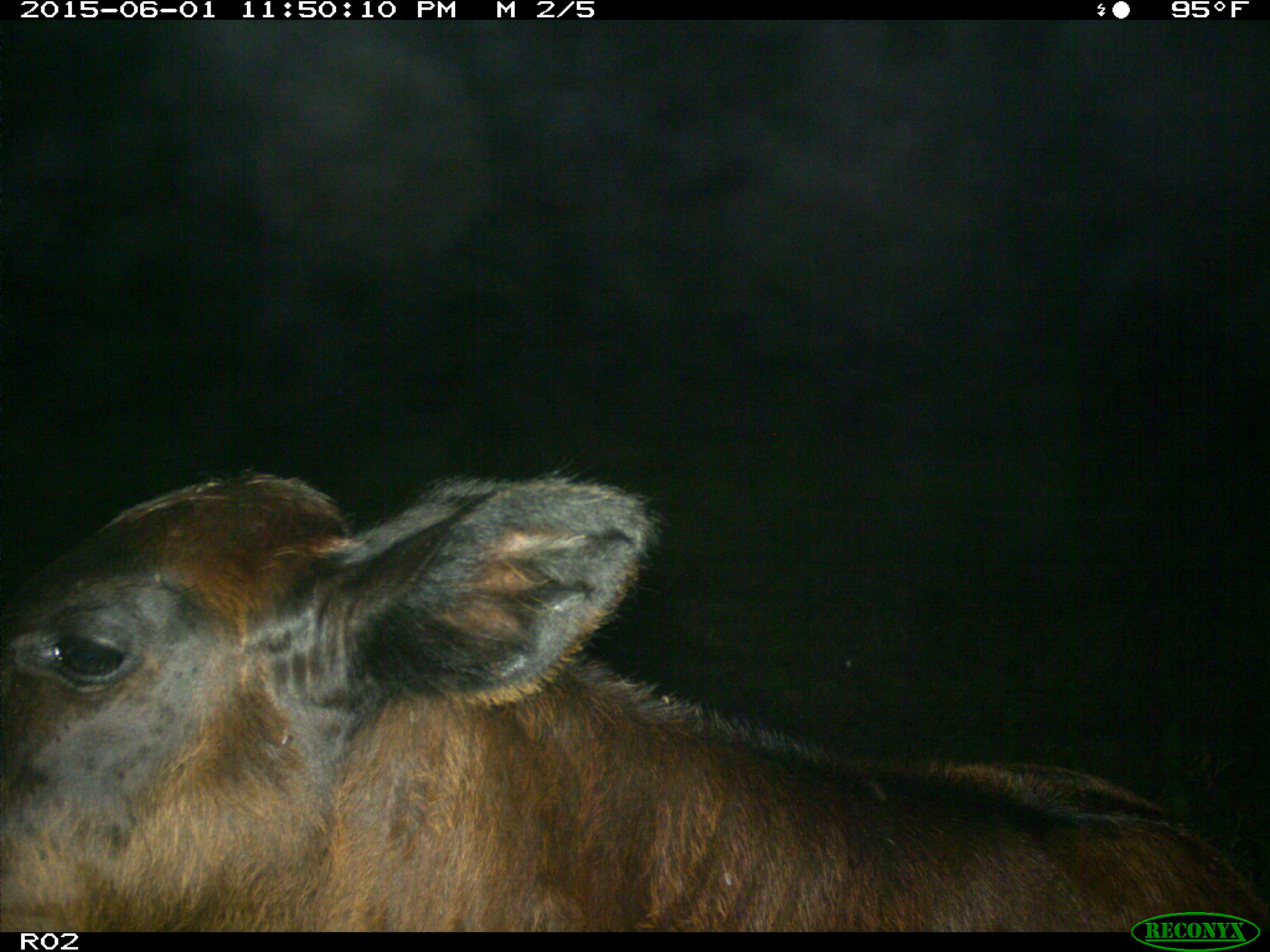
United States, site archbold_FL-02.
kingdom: Animalia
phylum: Chordata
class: Mammalia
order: Artiodactyla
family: Bovidae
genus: Bos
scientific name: Bos taurus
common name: domestic cow